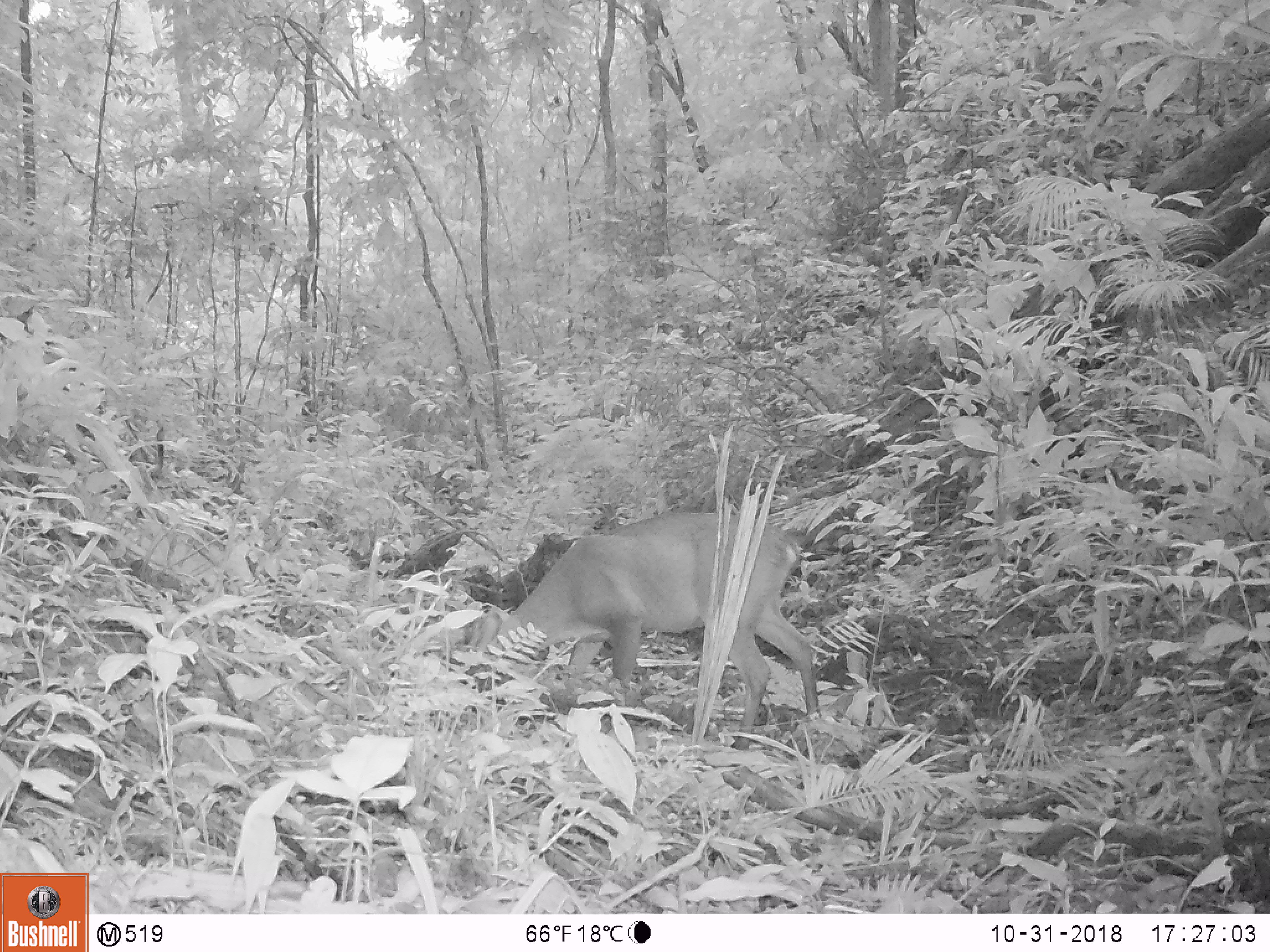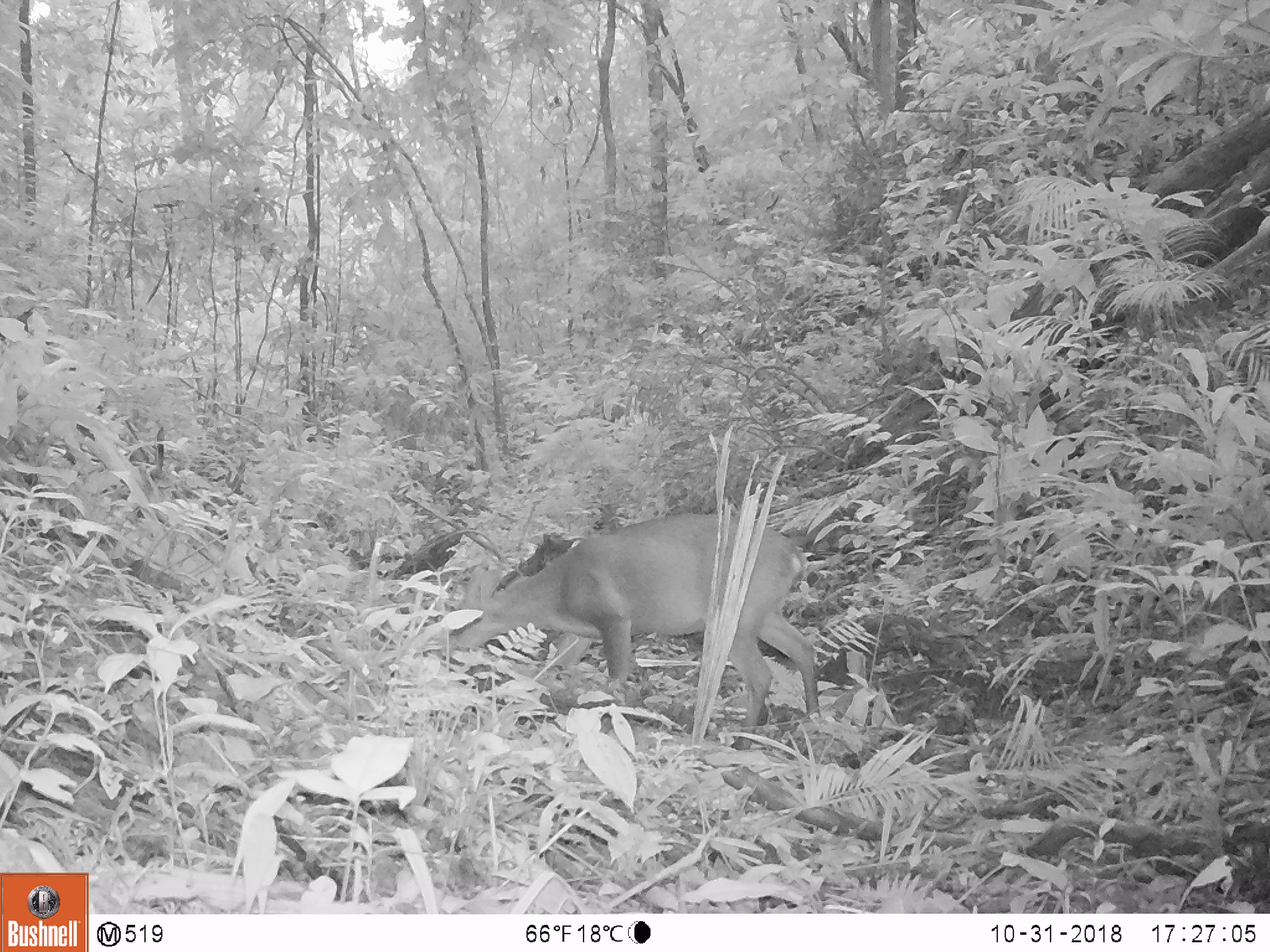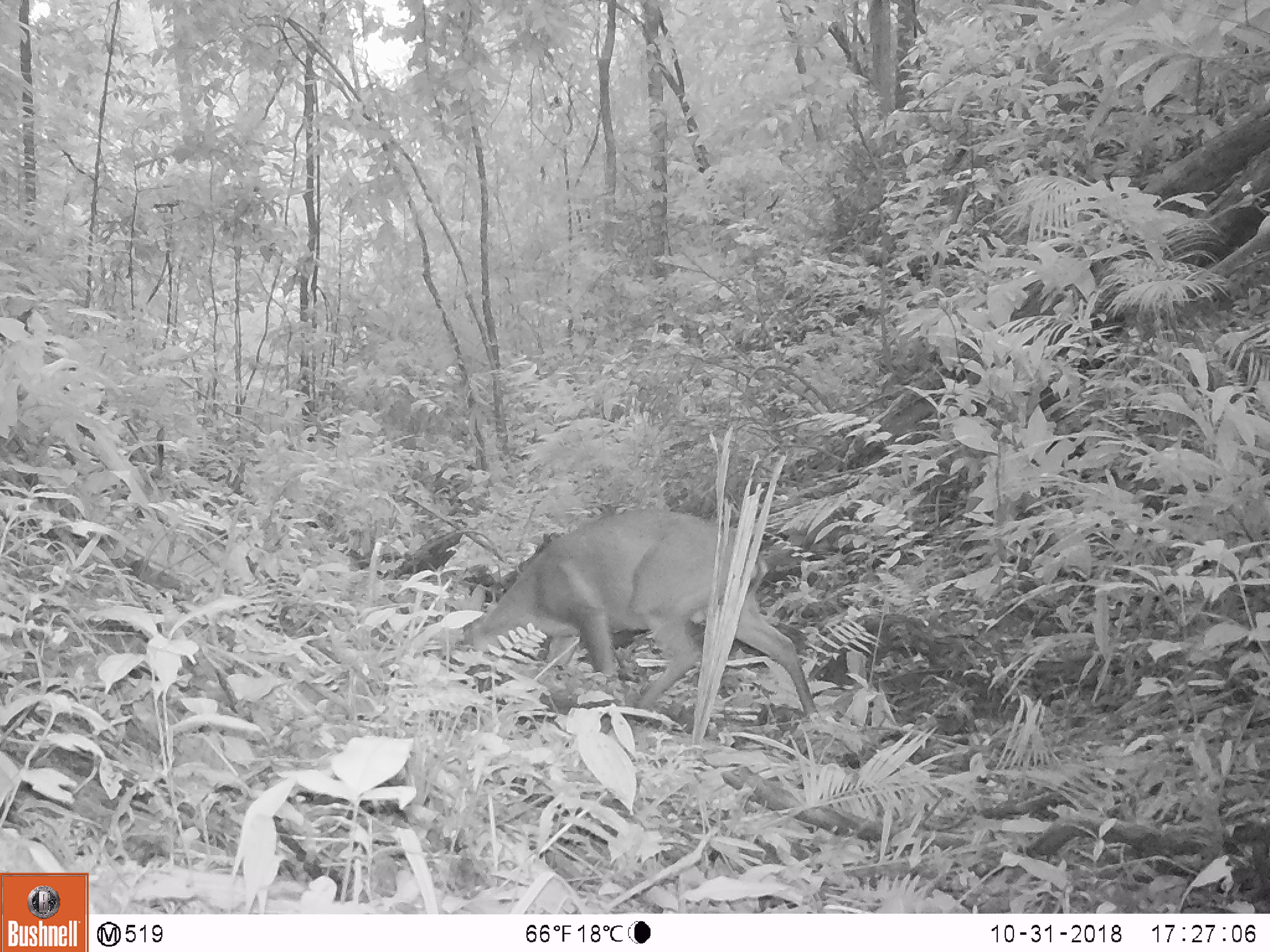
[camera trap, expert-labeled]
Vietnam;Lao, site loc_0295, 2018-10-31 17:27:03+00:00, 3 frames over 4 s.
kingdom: Animalia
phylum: Chordata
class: Mammalia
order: Artiodactyla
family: Cervidae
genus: Muntiacus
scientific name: Muntiacus vuquangensis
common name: large-antlered muntjac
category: large antlered muntjac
Large antlered muntjac (large-antlered muntjac) (Muntiacus vuquangensis). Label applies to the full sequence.